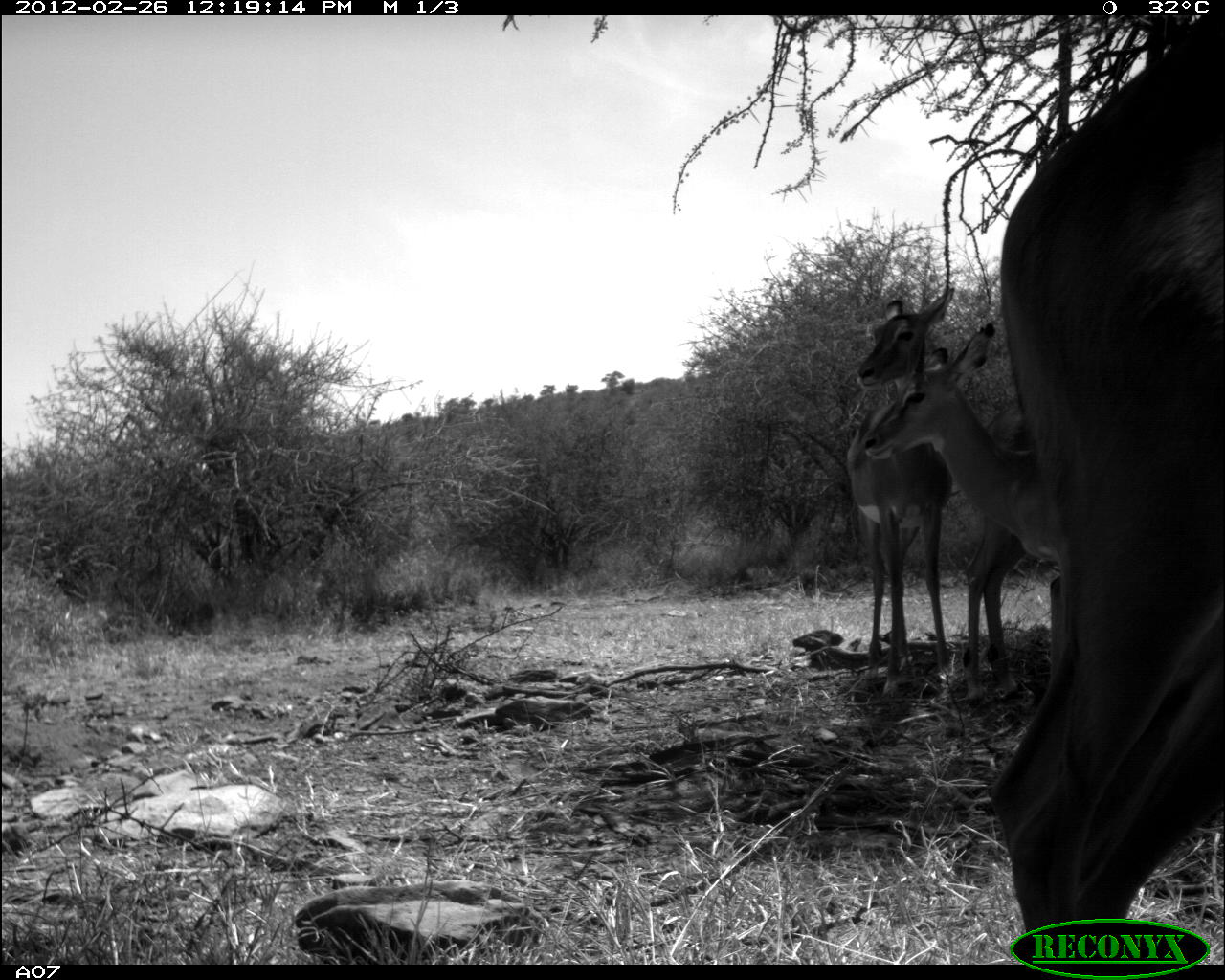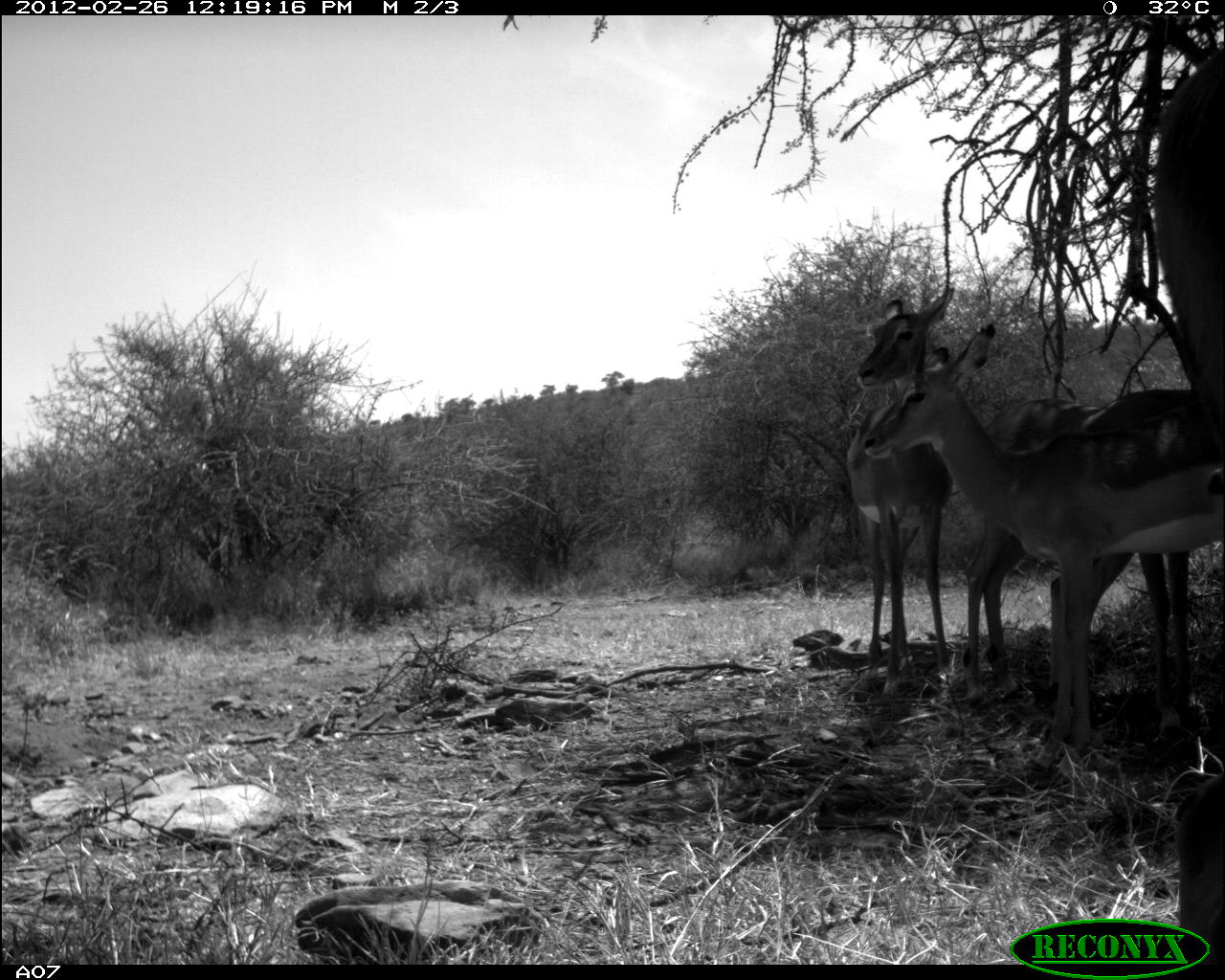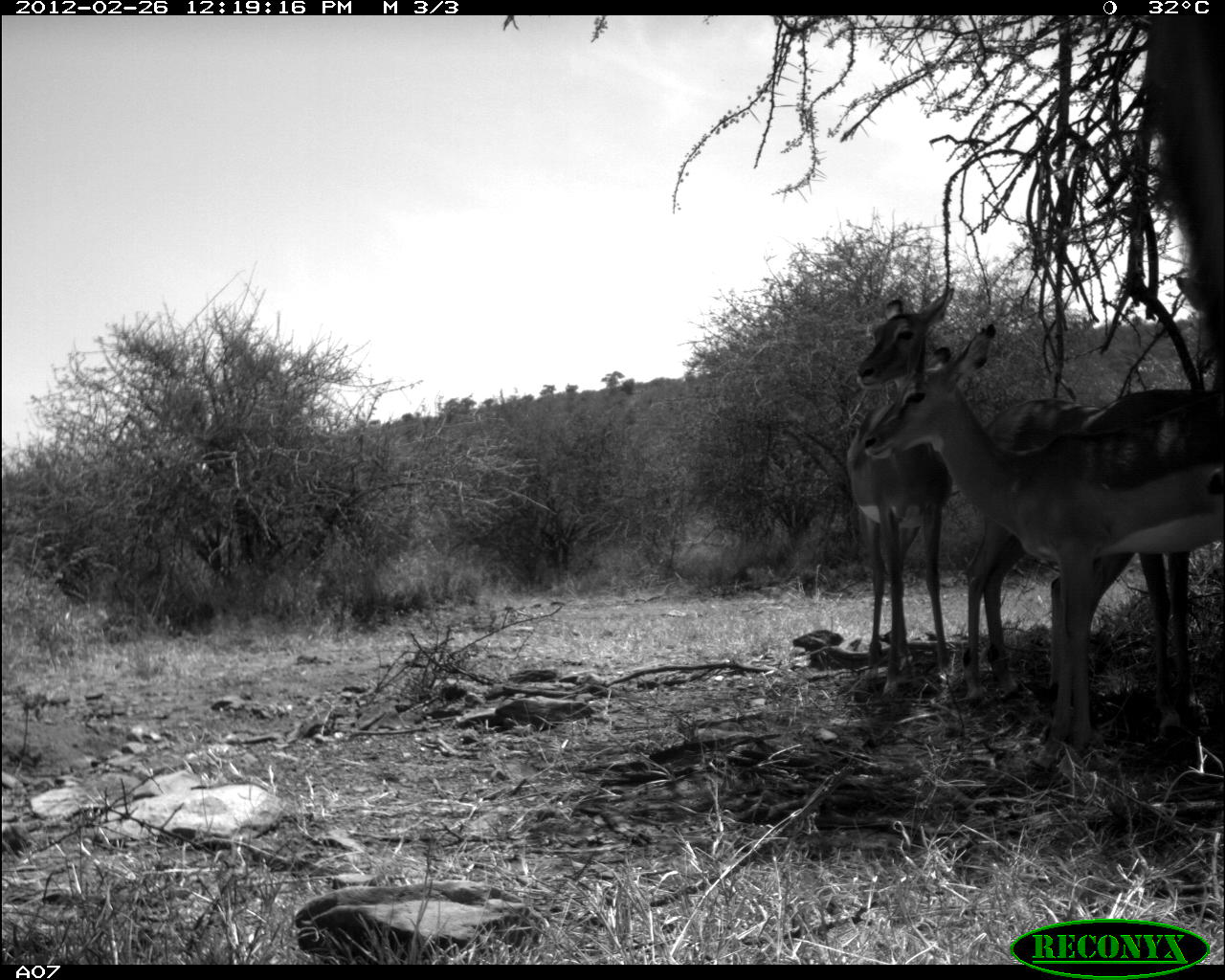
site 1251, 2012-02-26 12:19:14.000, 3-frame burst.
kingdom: Animalia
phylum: Chordata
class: Mammalia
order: Artiodactyla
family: Bovidae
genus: Aepyceros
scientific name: Aepyceros melampus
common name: impala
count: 4